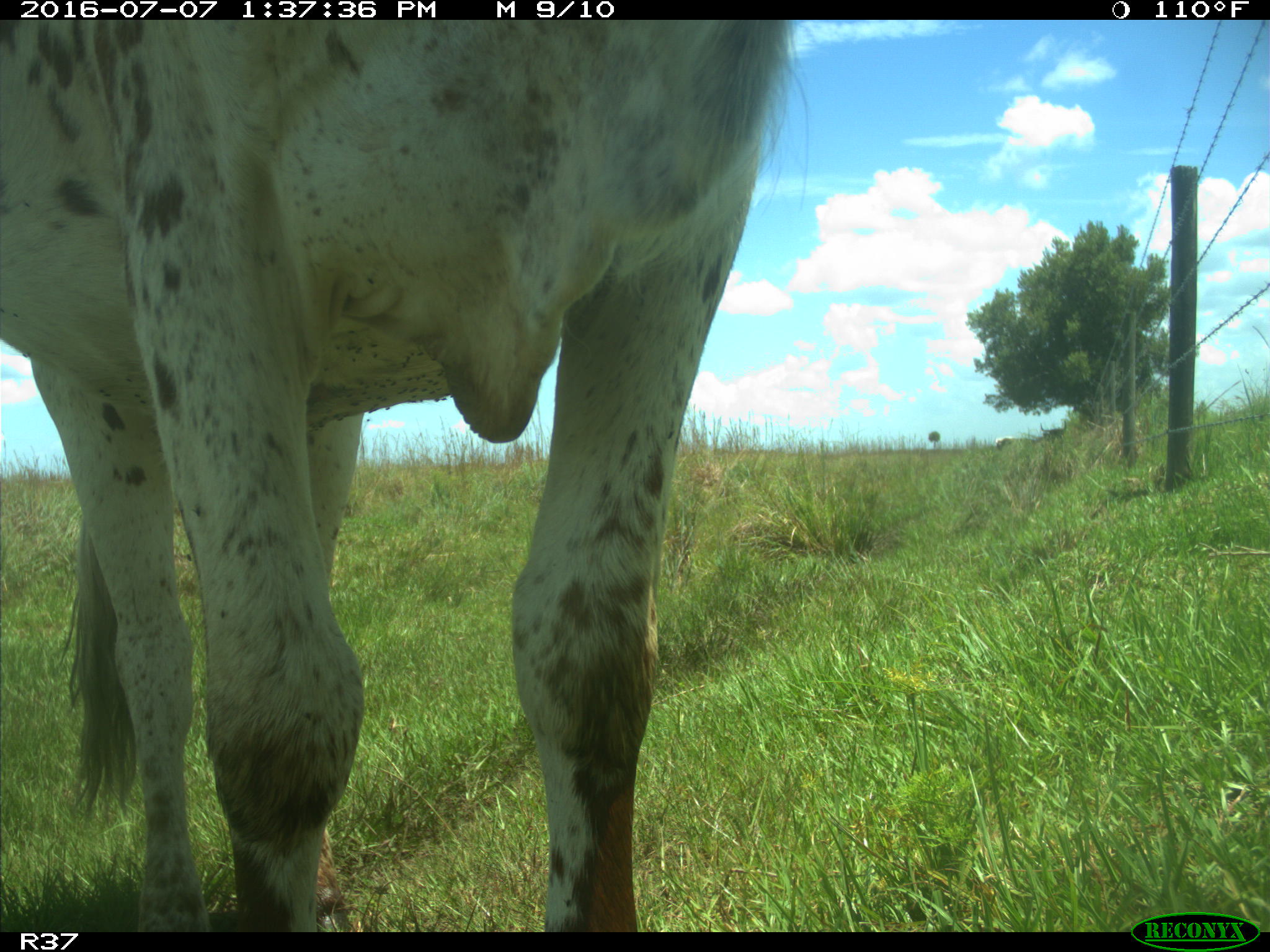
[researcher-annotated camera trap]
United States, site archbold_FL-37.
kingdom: Animalia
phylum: Chordata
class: Mammalia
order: Artiodactyla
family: Bovidae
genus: Bos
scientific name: Bos taurus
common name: domestic cow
Bos taurus (domestic cow).